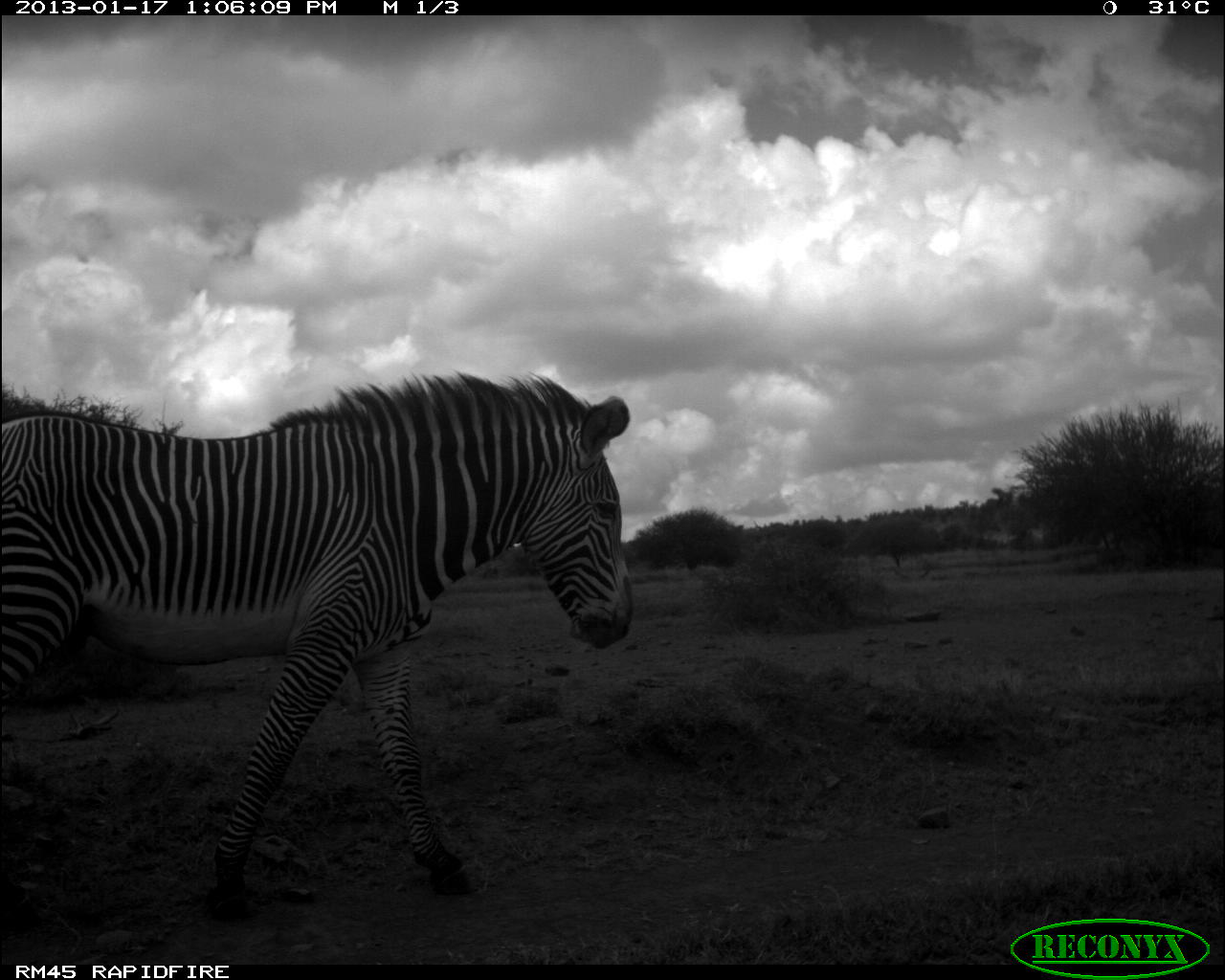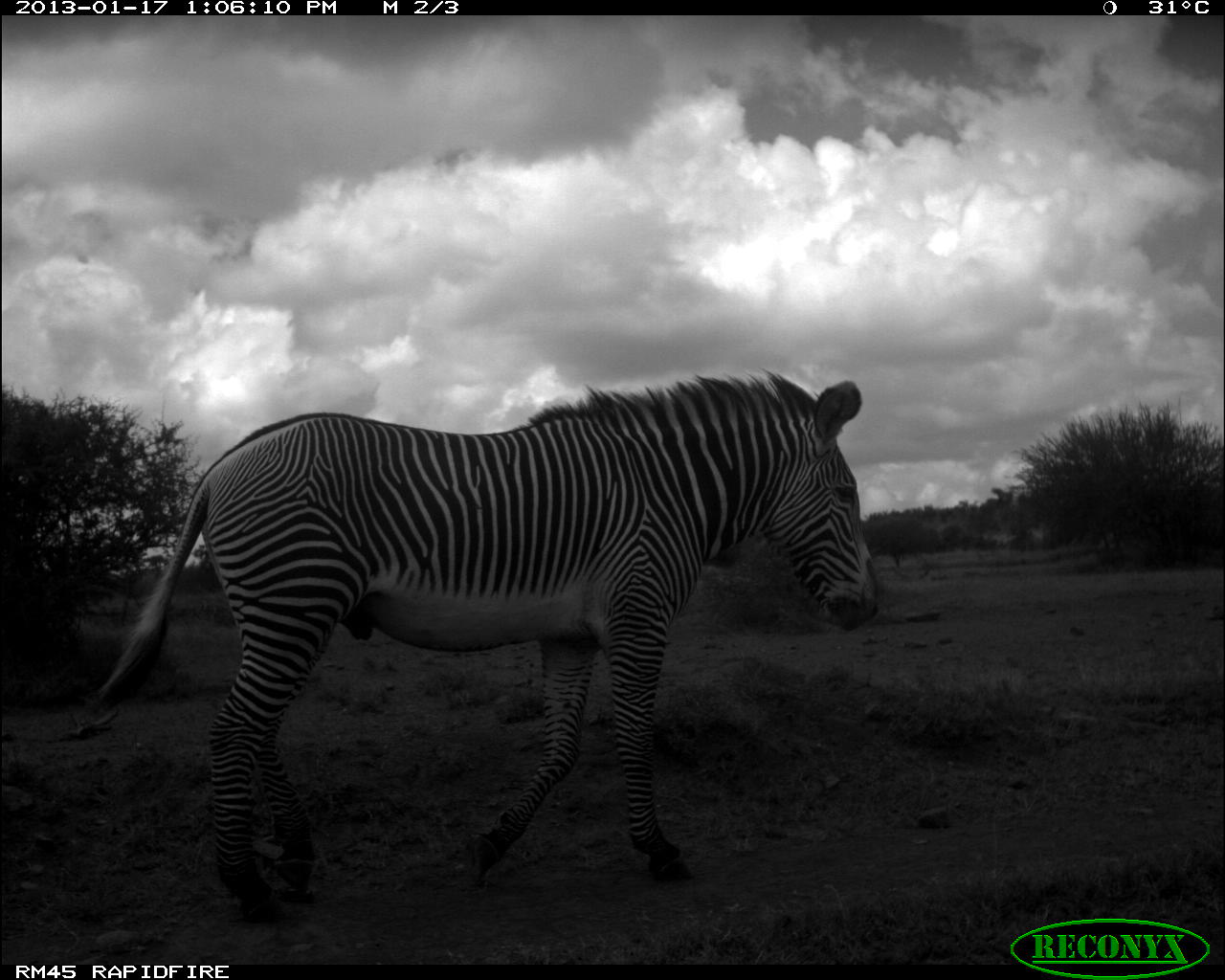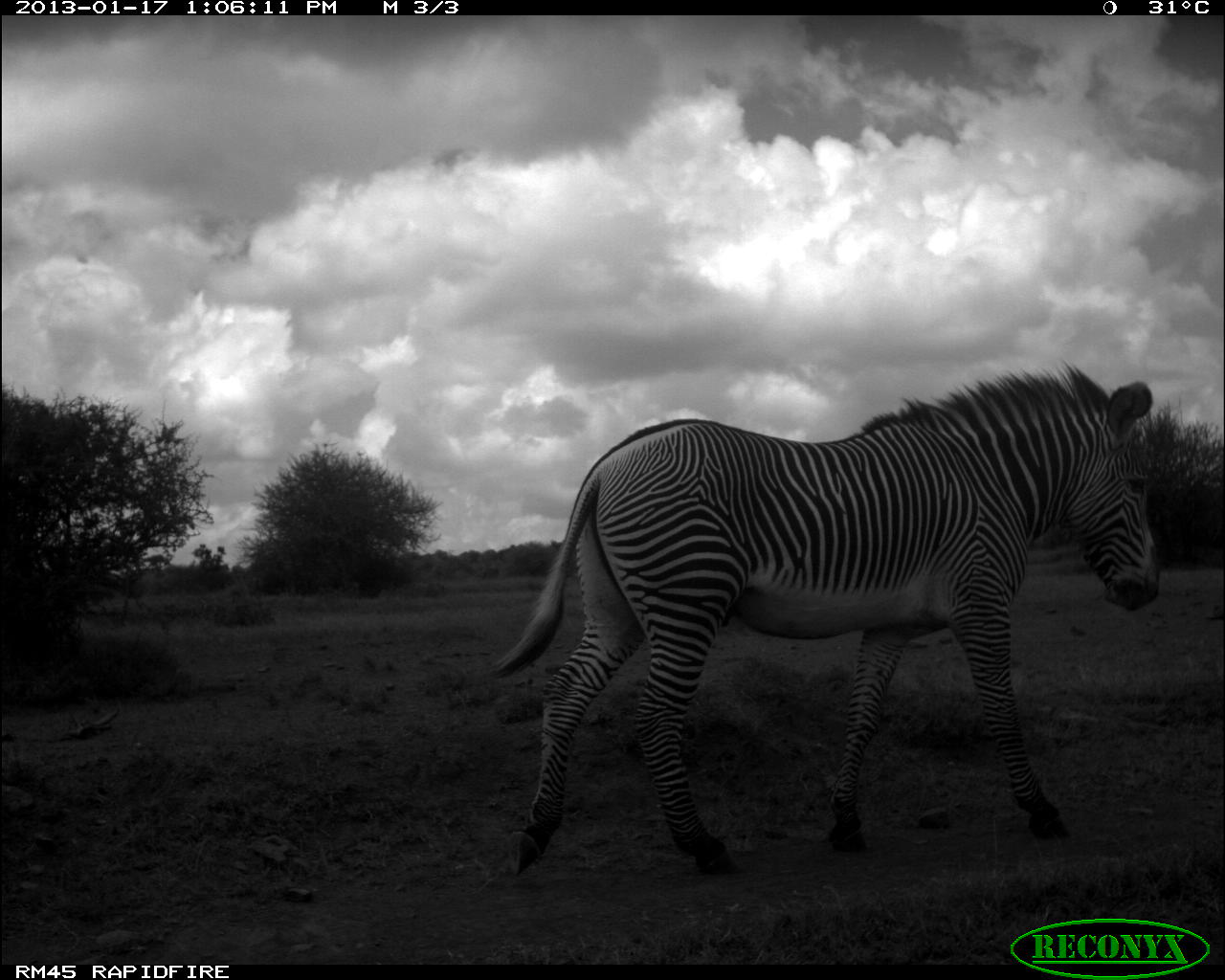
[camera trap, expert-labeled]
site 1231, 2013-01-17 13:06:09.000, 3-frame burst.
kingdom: Animalia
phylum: Chordata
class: Mammalia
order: Perissodactyla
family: Equidae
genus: Equus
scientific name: Equus grevyi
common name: grévy's zebra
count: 1